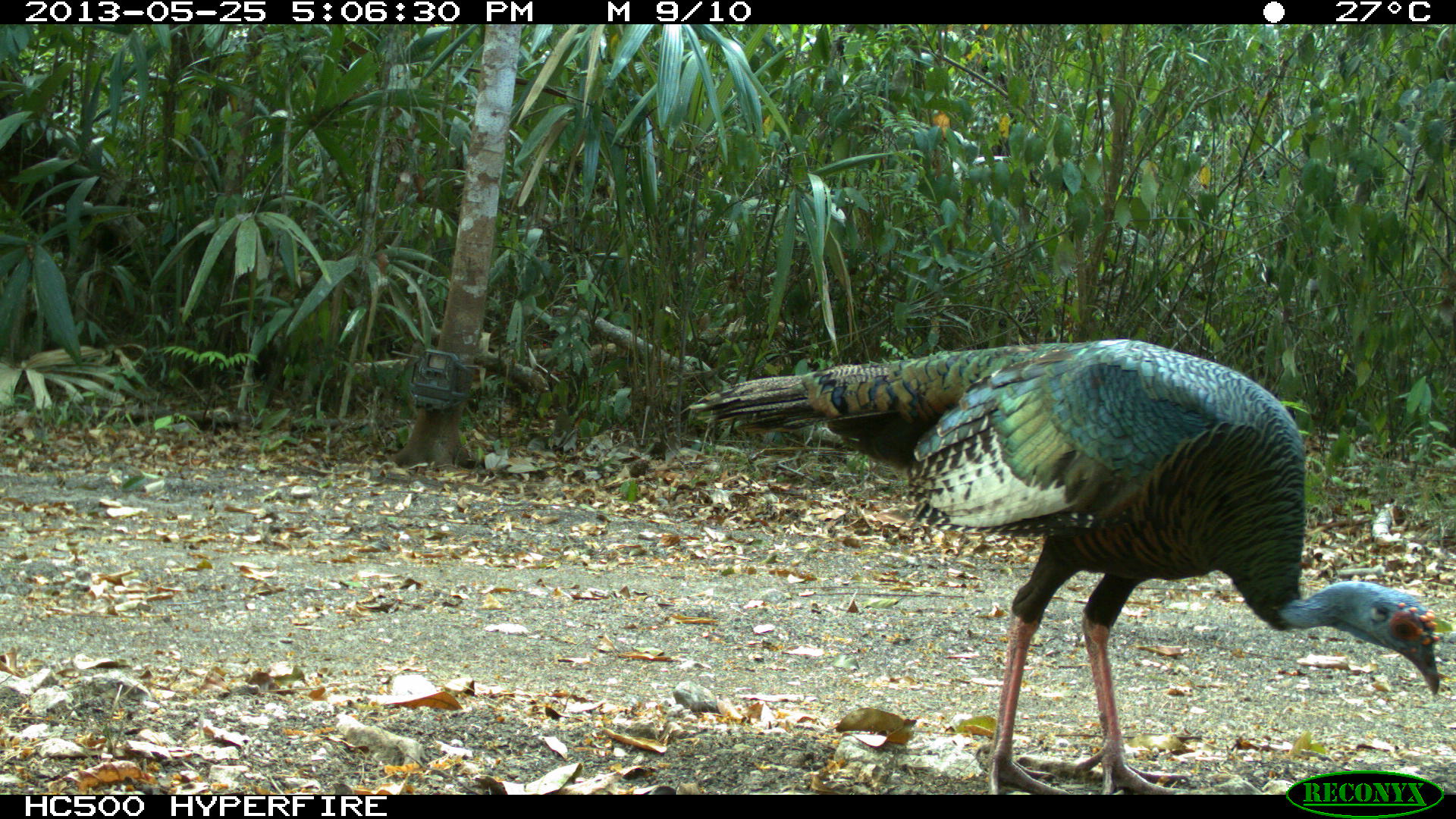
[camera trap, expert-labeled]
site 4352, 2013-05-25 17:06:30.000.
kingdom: Animalia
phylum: Chordata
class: Aves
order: Galliformes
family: Phasianidae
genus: Meleagris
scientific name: Meleagris ocellata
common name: ocellated turkey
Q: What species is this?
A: Meleagris ocellata (ocellated turkey).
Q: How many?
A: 4.